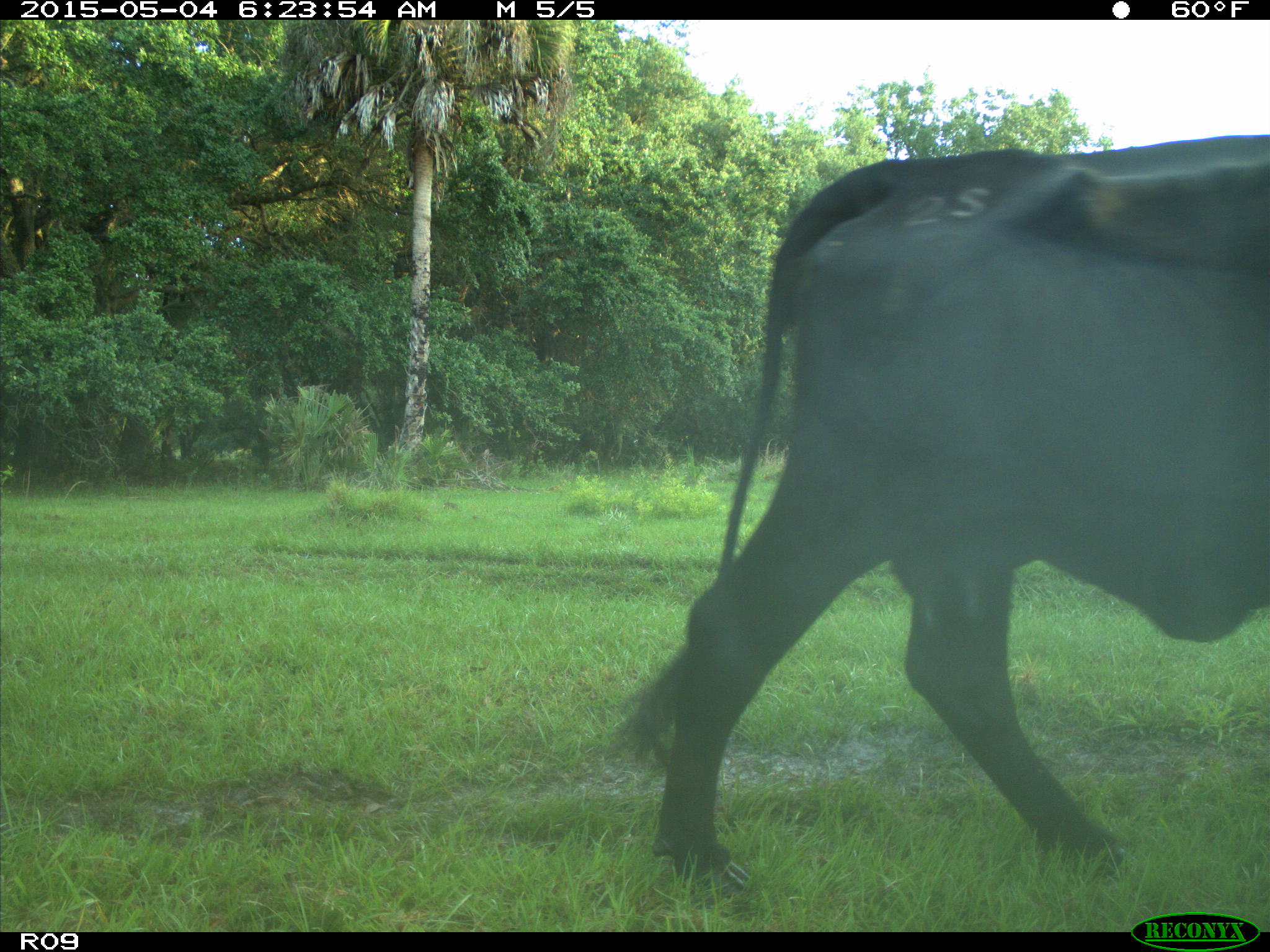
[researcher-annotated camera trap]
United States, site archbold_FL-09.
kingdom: Animalia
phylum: Chordata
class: Mammalia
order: Artiodactyla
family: Bovidae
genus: Bos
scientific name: Bos taurus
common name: domestic cow